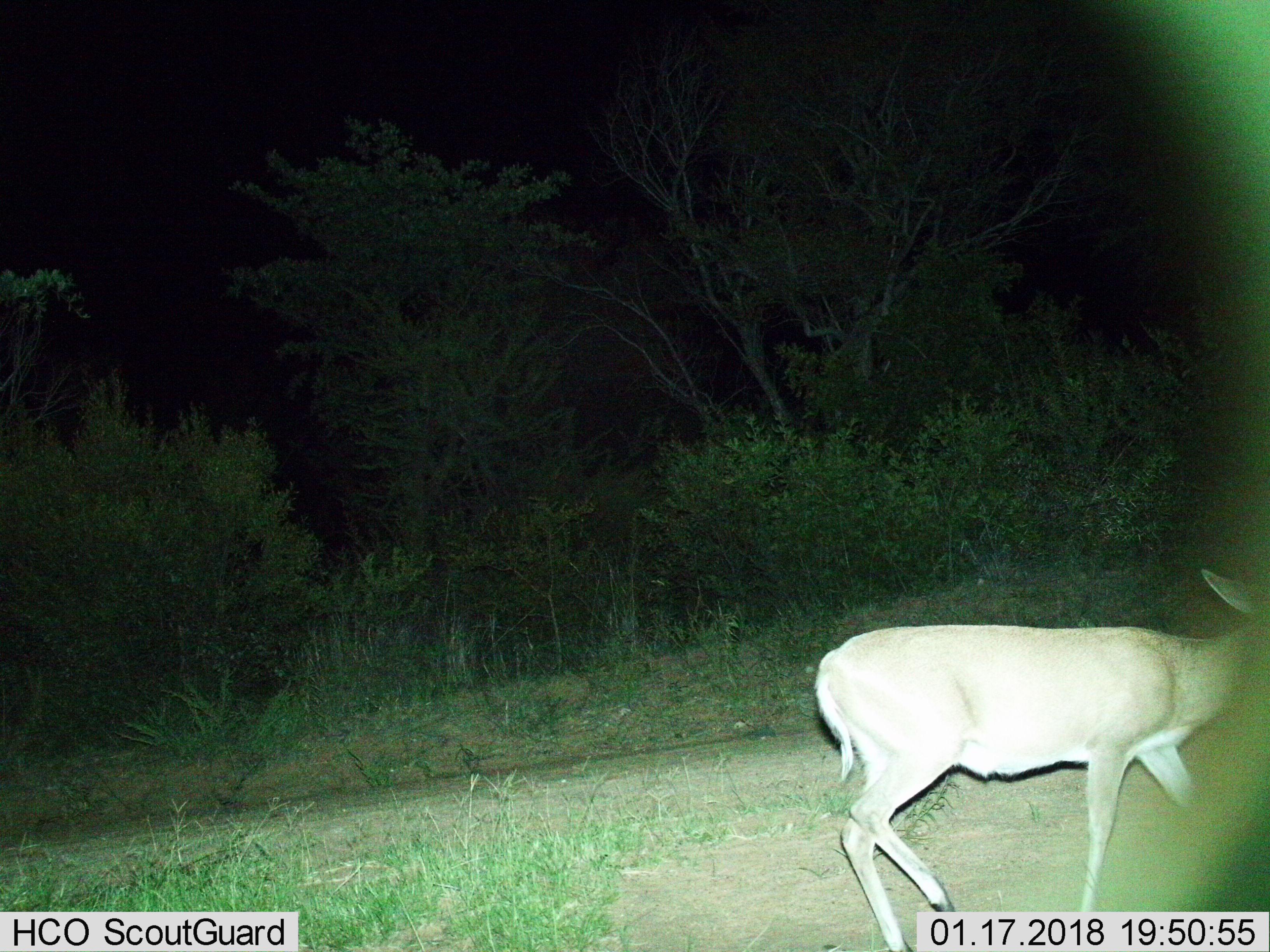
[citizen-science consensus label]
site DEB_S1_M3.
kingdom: Animalia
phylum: Chordata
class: Mammalia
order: Artiodactyla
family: Bovidae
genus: Sylvicapra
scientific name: Sylvicapra grimmia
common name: common duiker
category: duikercommongrey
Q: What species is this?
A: Duikercommongrey (common duiker) (Sylvicapra grimmia).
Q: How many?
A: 1.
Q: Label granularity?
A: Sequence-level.